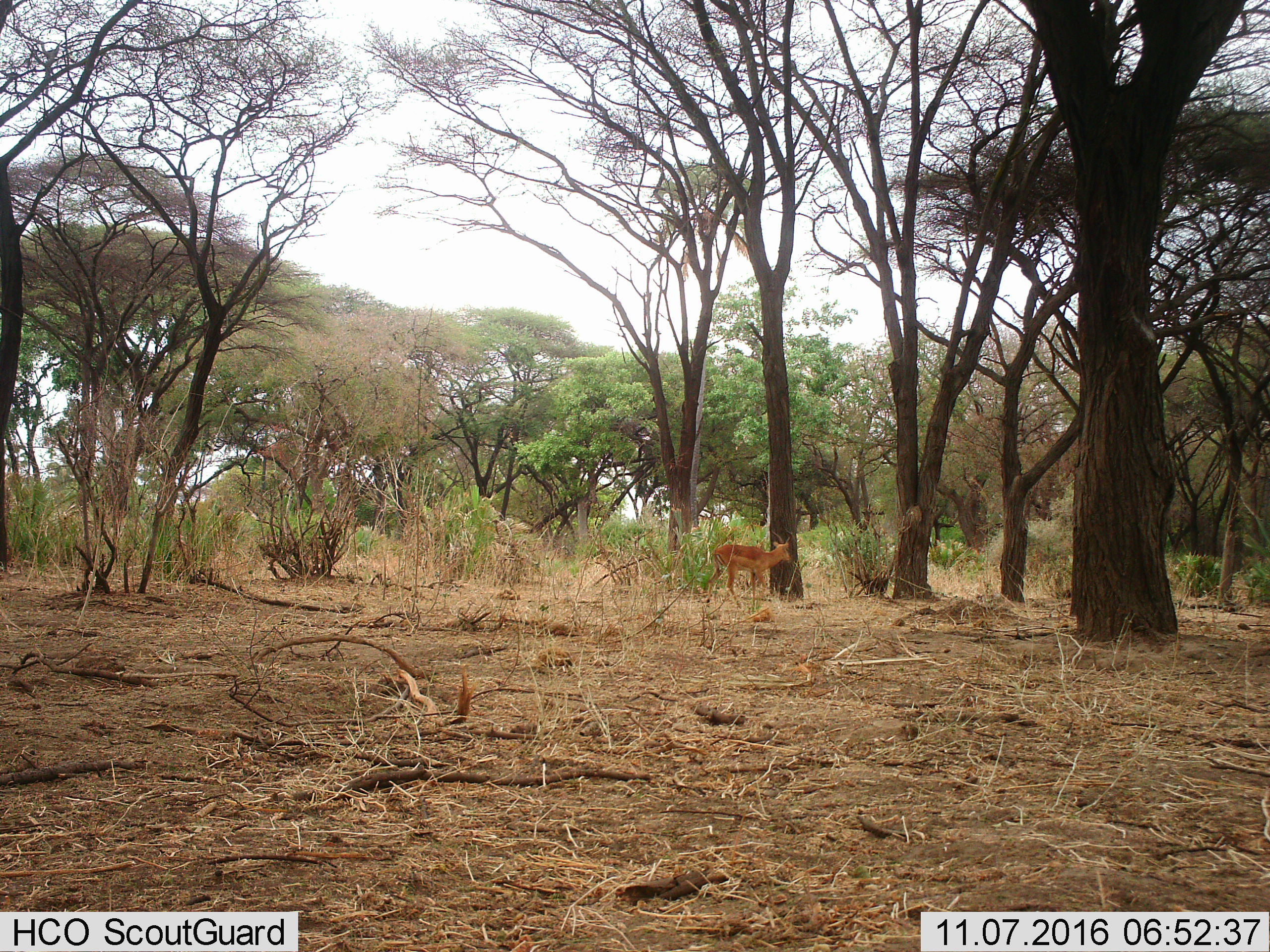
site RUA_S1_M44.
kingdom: Animalia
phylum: Chordata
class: Mammalia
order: Artiodactyla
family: Bovidae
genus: Aepyceros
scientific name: Aepyceros melampus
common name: impala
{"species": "impala (Aepyceros melampus)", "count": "1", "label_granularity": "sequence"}